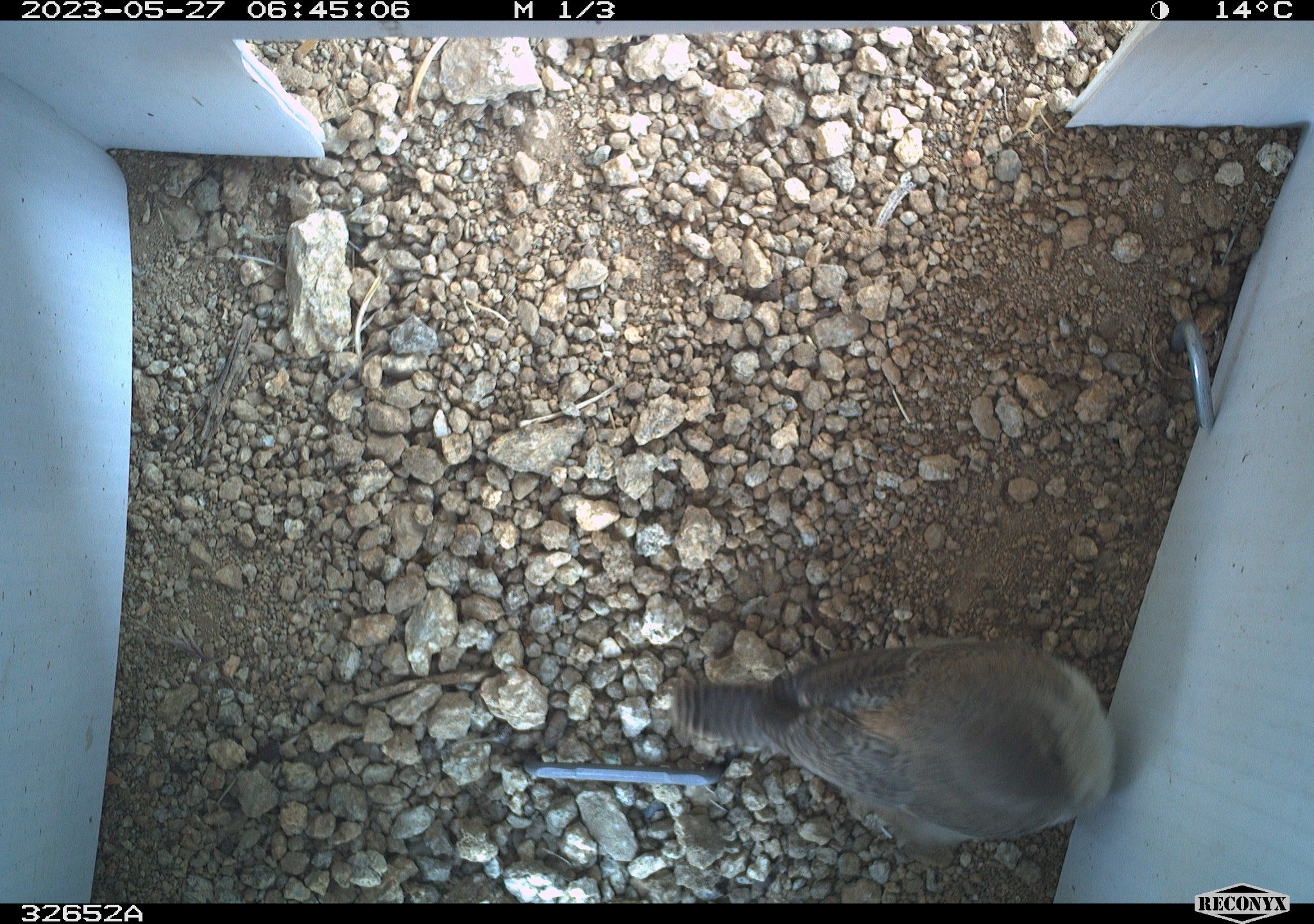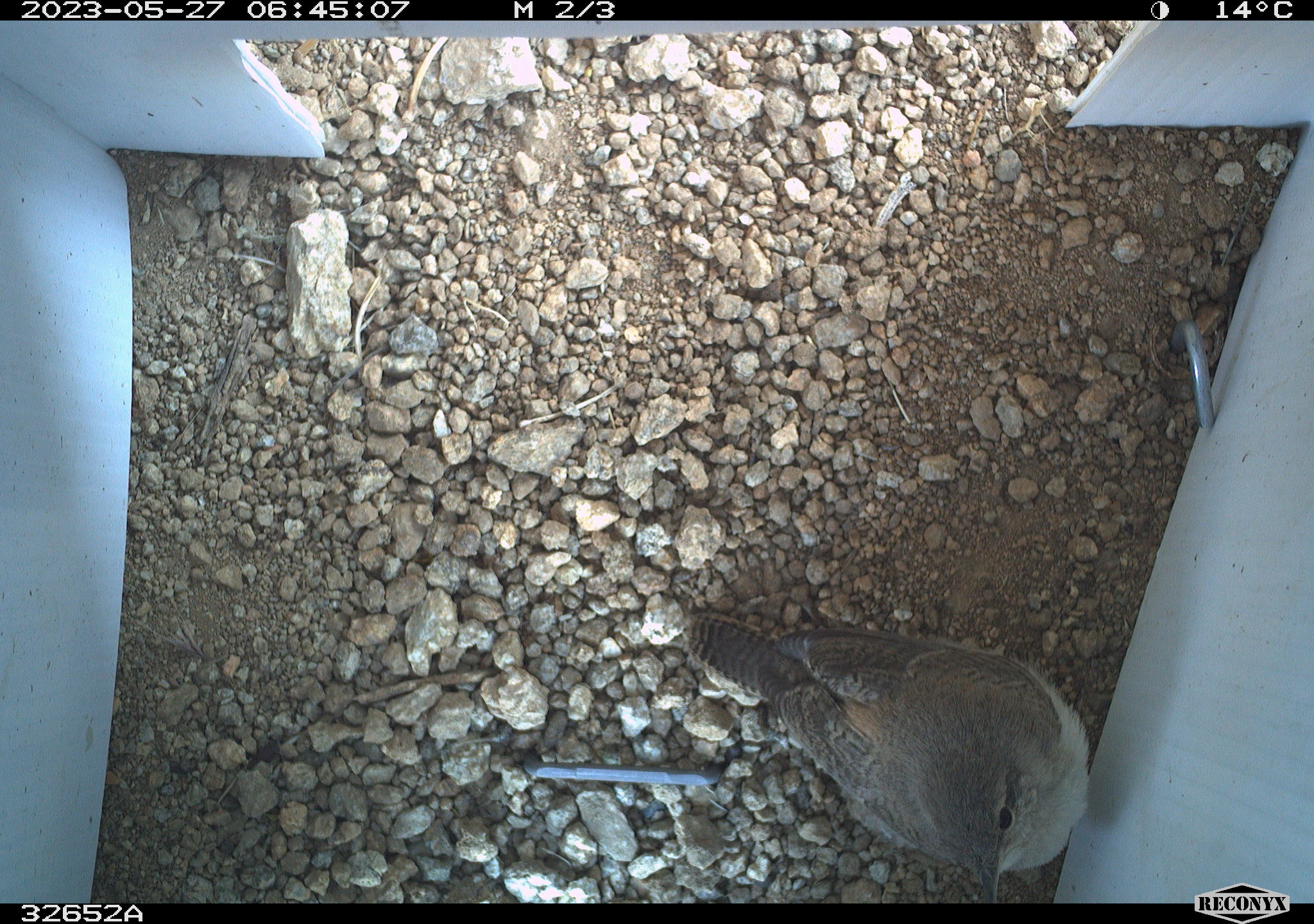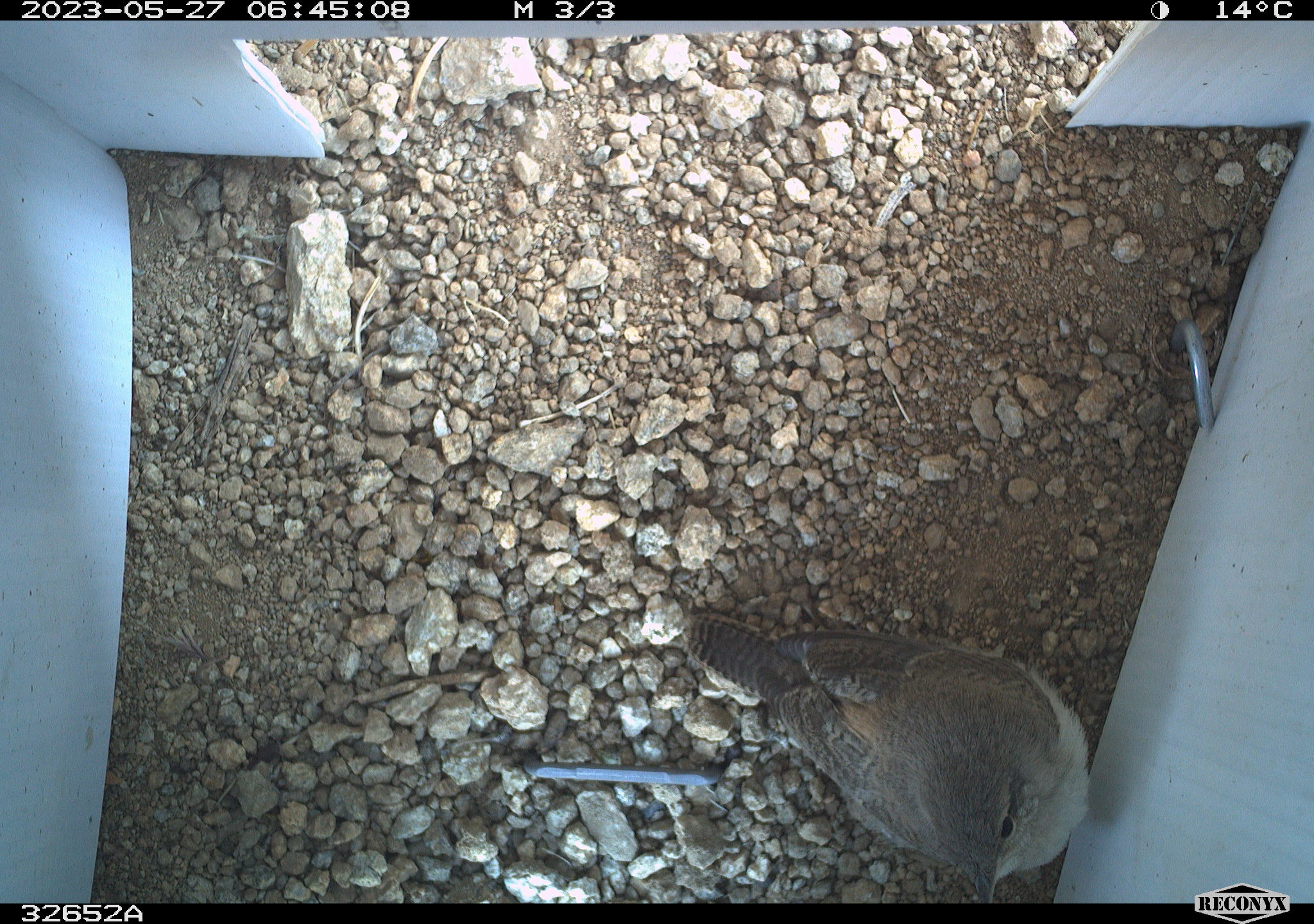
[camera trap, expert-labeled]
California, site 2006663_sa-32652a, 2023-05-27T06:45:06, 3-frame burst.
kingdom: Animalia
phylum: Chordata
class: Aves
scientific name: Aves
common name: bird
Bird (Aves).